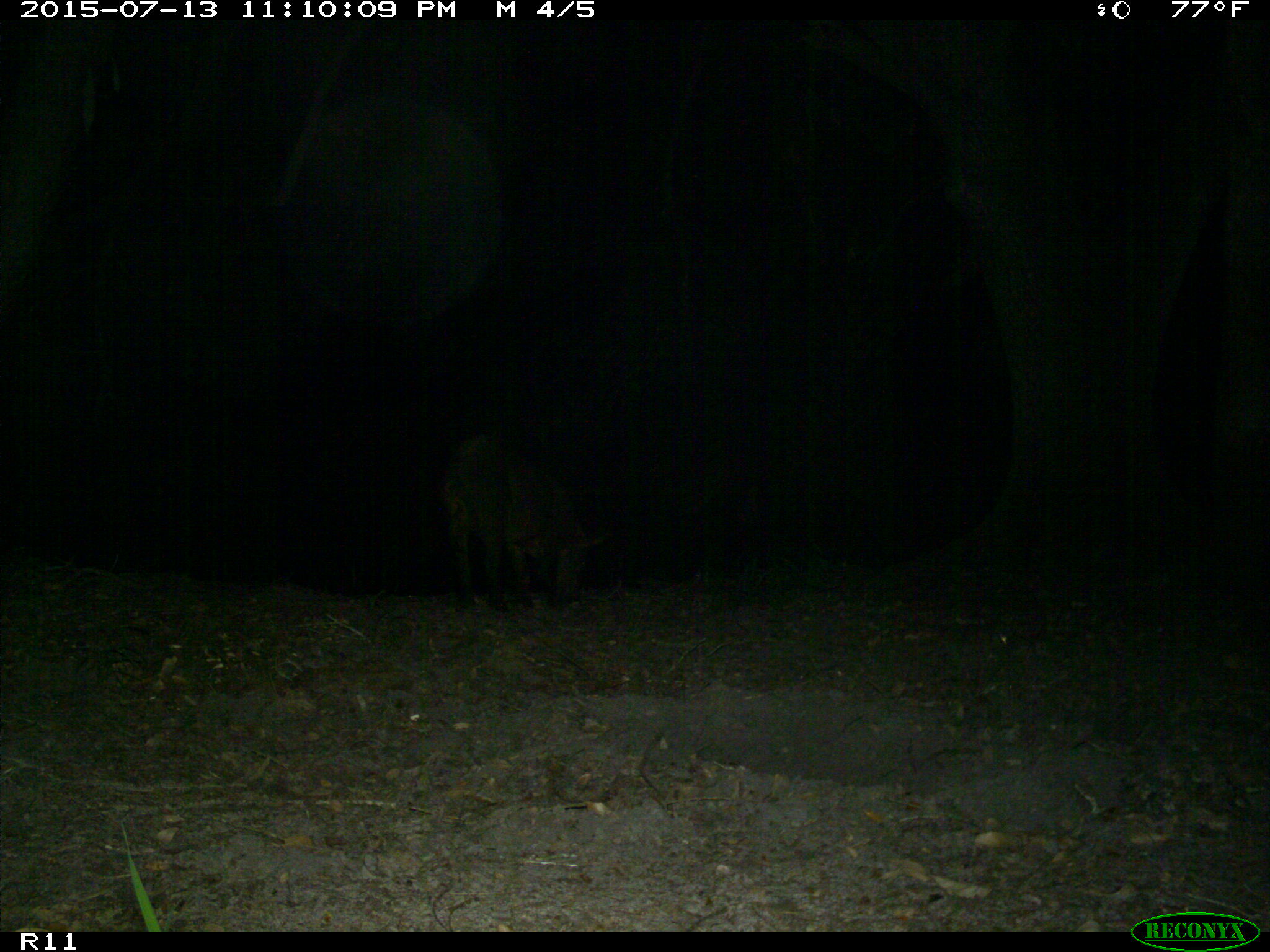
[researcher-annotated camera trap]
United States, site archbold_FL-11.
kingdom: Animalia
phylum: Chordata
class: Mammalia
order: Artiodactyla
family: Suidae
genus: Sus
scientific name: Sus scrofa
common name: wild boar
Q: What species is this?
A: Sus scrofa (wild boar).